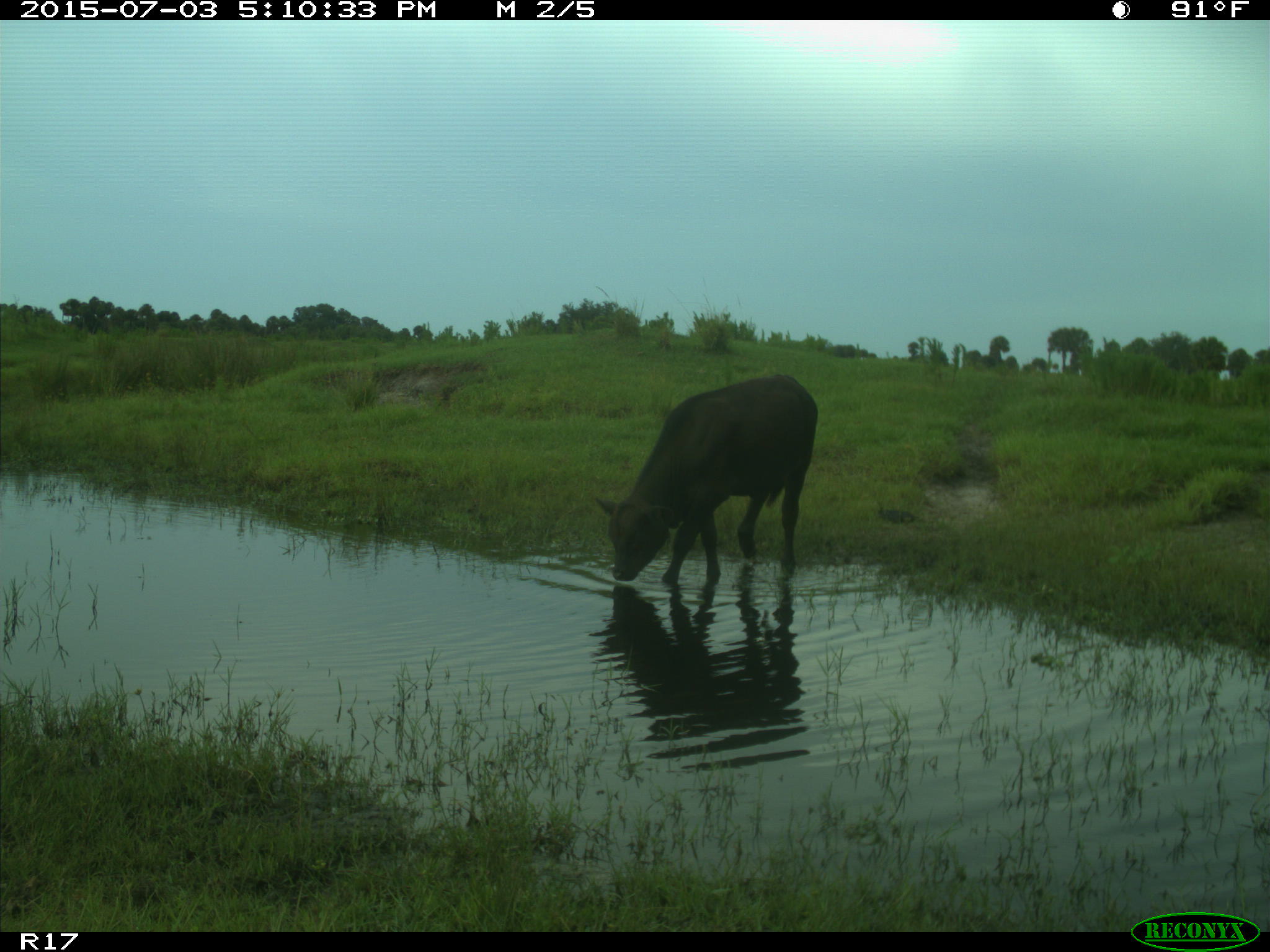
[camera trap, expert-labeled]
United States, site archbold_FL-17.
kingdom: Animalia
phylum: Chordata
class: Mammalia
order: Artiodactyla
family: Bovidae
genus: Bos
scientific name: Bos taurus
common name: domestic cow